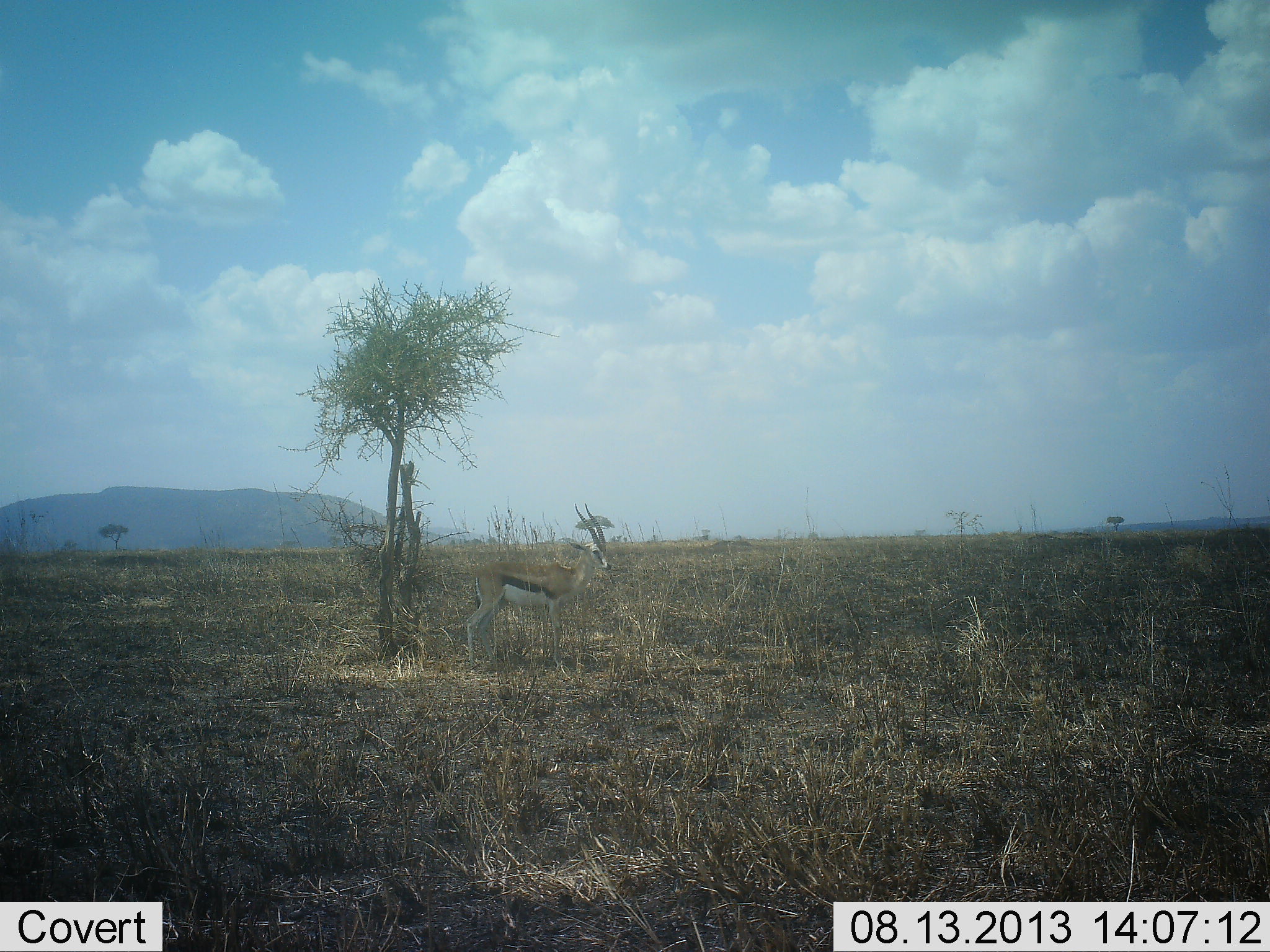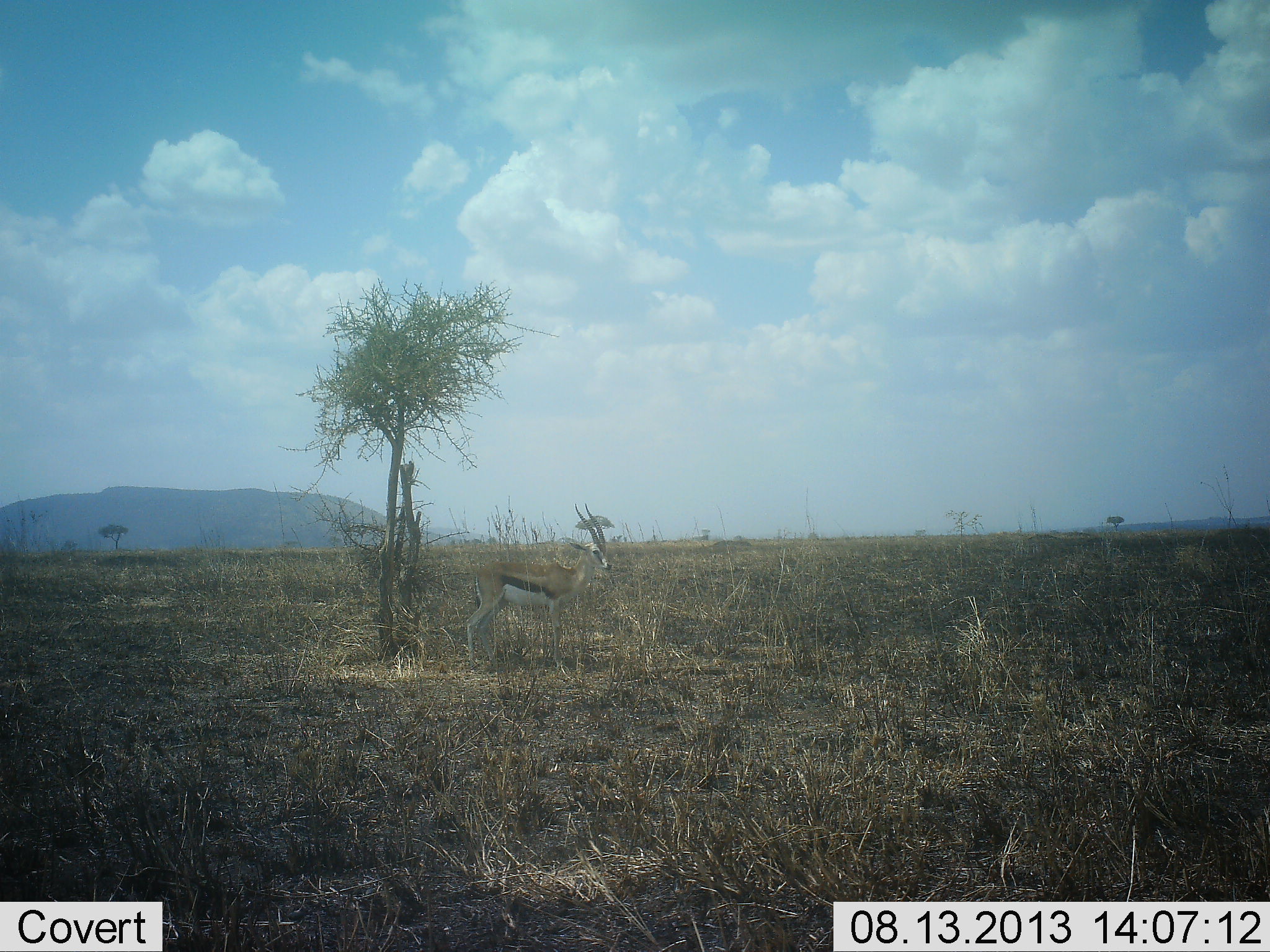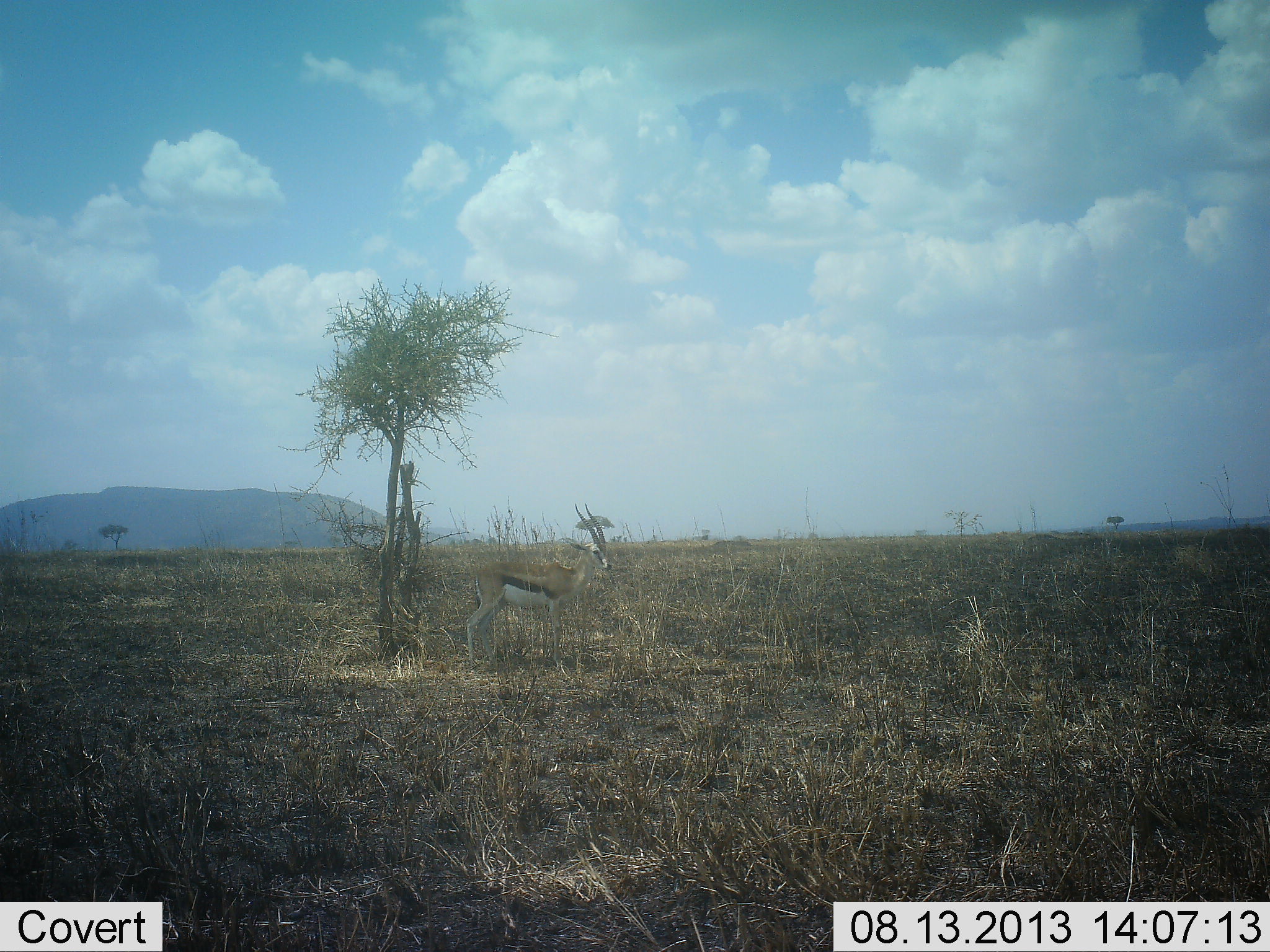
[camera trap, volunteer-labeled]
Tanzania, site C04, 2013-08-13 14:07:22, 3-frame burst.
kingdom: Animalia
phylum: Chordata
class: Mammalia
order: Artiodactyla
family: Bovidae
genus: Eudorcas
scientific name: Eudorcas thomsonii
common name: thomson's gazelle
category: gazellethomsons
Gazellethomsons (thomson's gazelle) (Eudorcas thomsonii), count 1. Behavior (volunteer vote fractions): standing 100%, resting 0%, moving 0%, interacting 0%. Young present (vote fraction): 0%. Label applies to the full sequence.